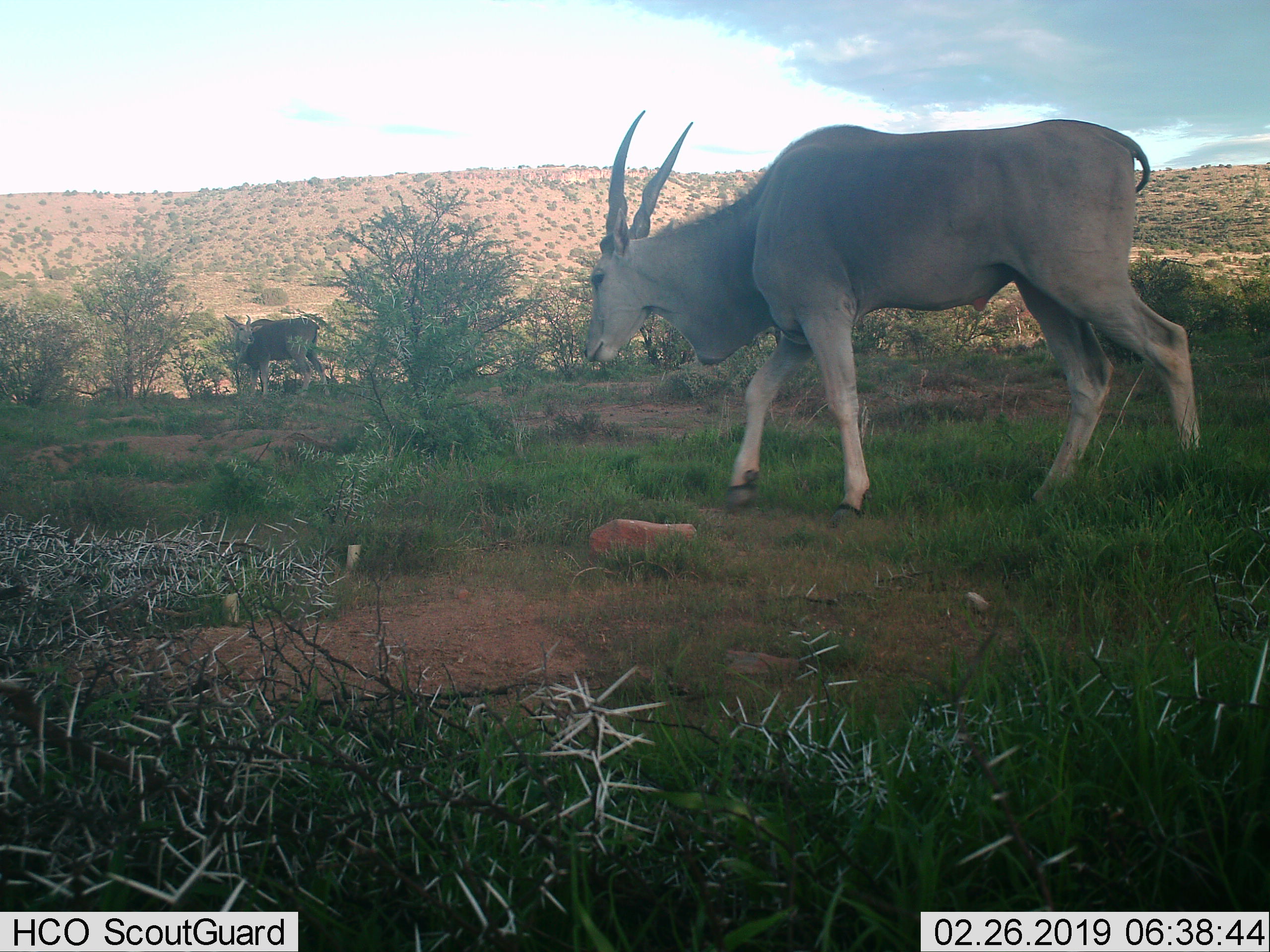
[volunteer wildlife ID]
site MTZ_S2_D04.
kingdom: Animalia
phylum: Chordata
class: Mammalia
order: Artiodactyla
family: Bovidae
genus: Tragelaphus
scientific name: Tragelaphus oryx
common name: eland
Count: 2.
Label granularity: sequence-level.